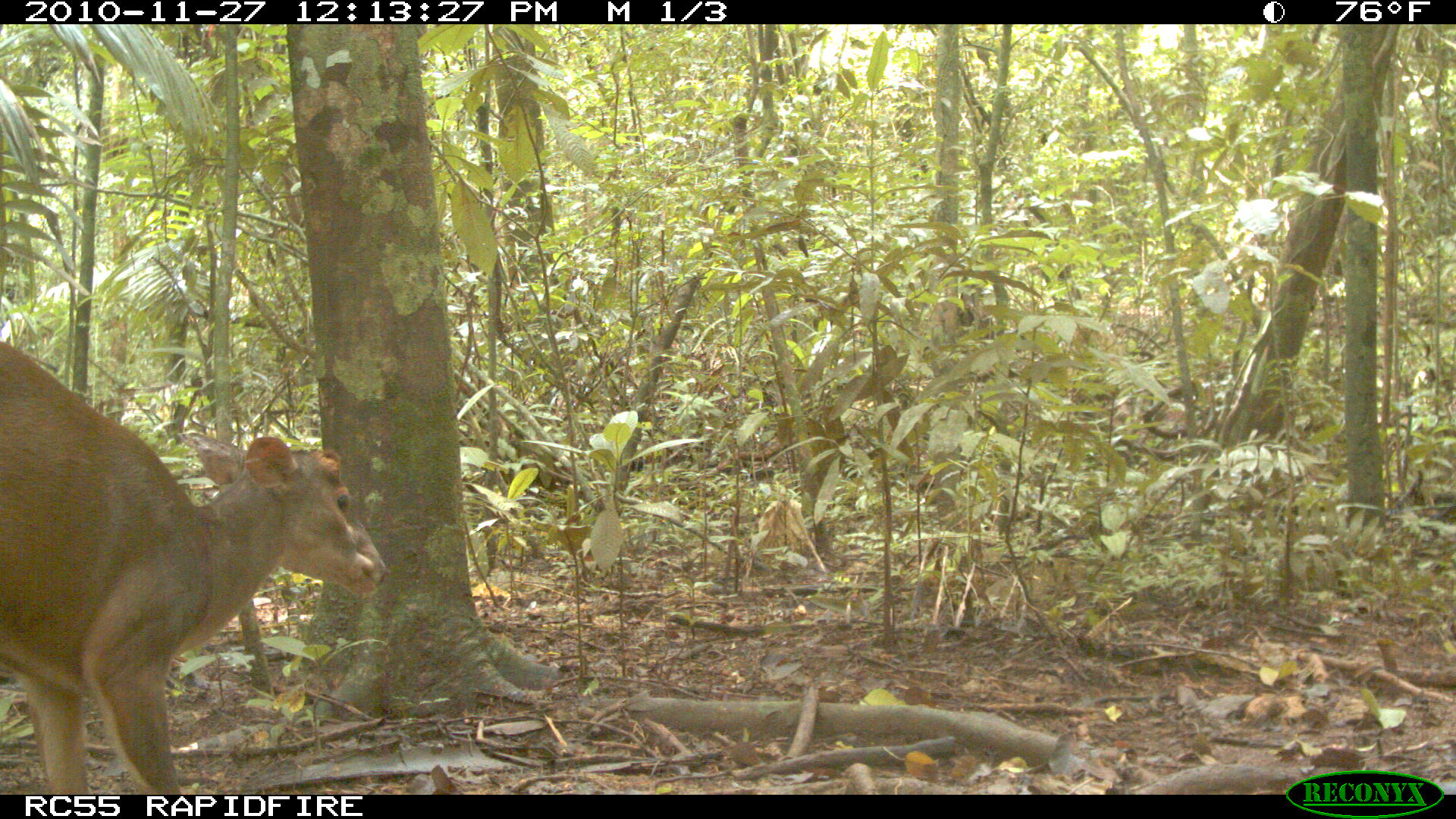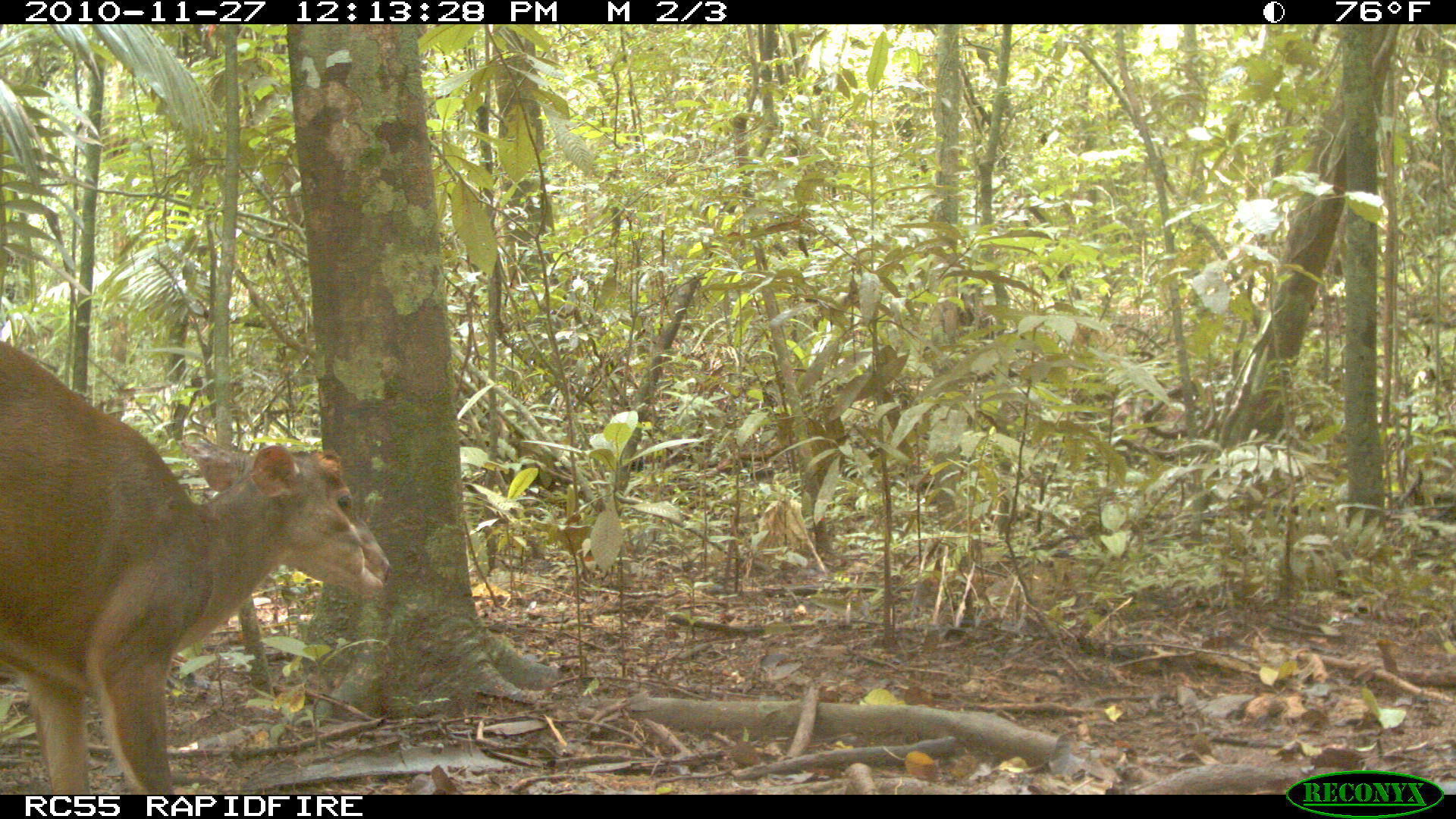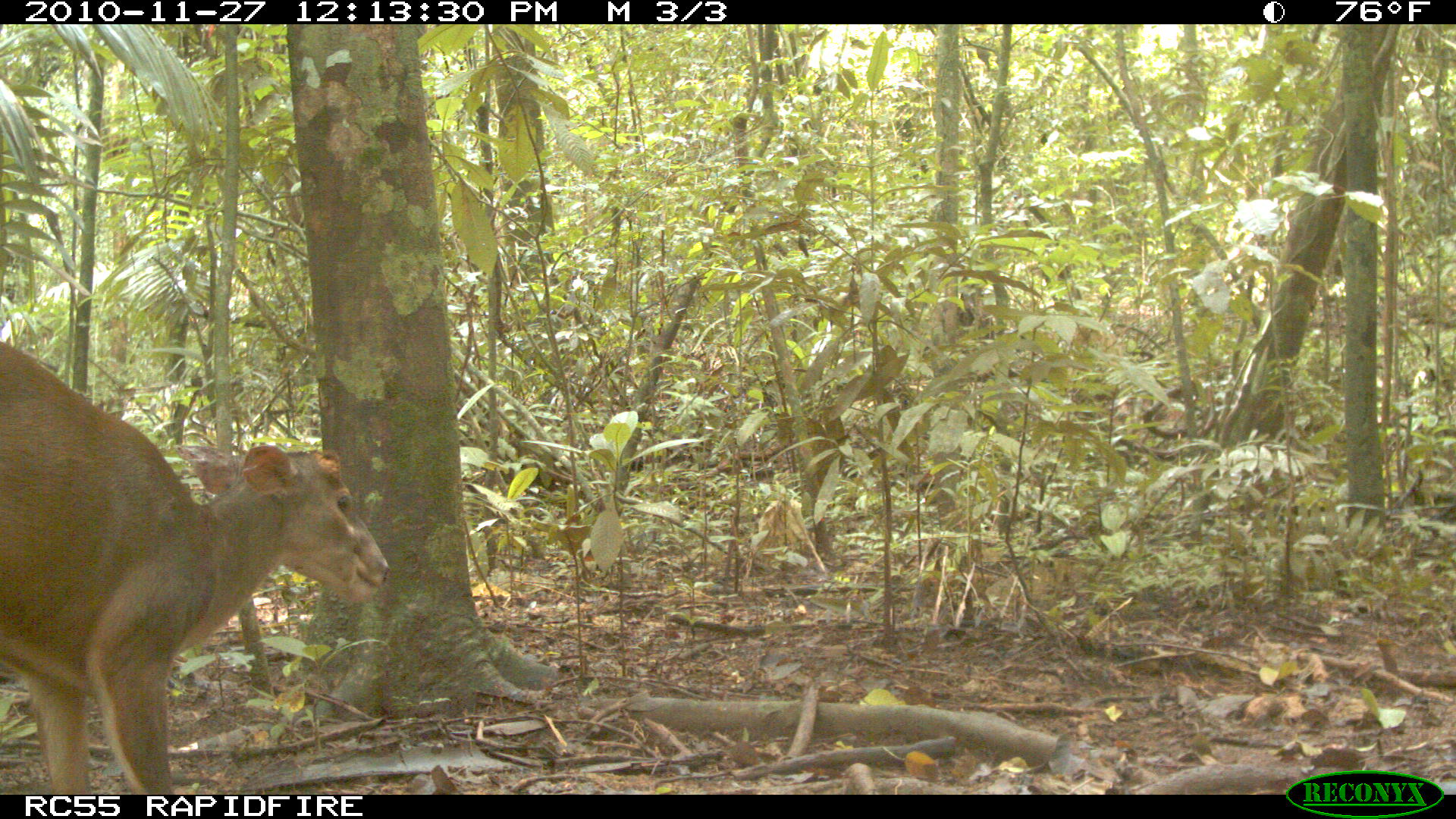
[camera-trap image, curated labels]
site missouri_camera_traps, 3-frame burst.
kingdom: Animalia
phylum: Chordata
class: Mammalia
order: Artiodactyla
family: Cervidae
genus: Mazama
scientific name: Mazama americana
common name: red brocket deer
Red brocket deer (Mazama americana). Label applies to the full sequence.